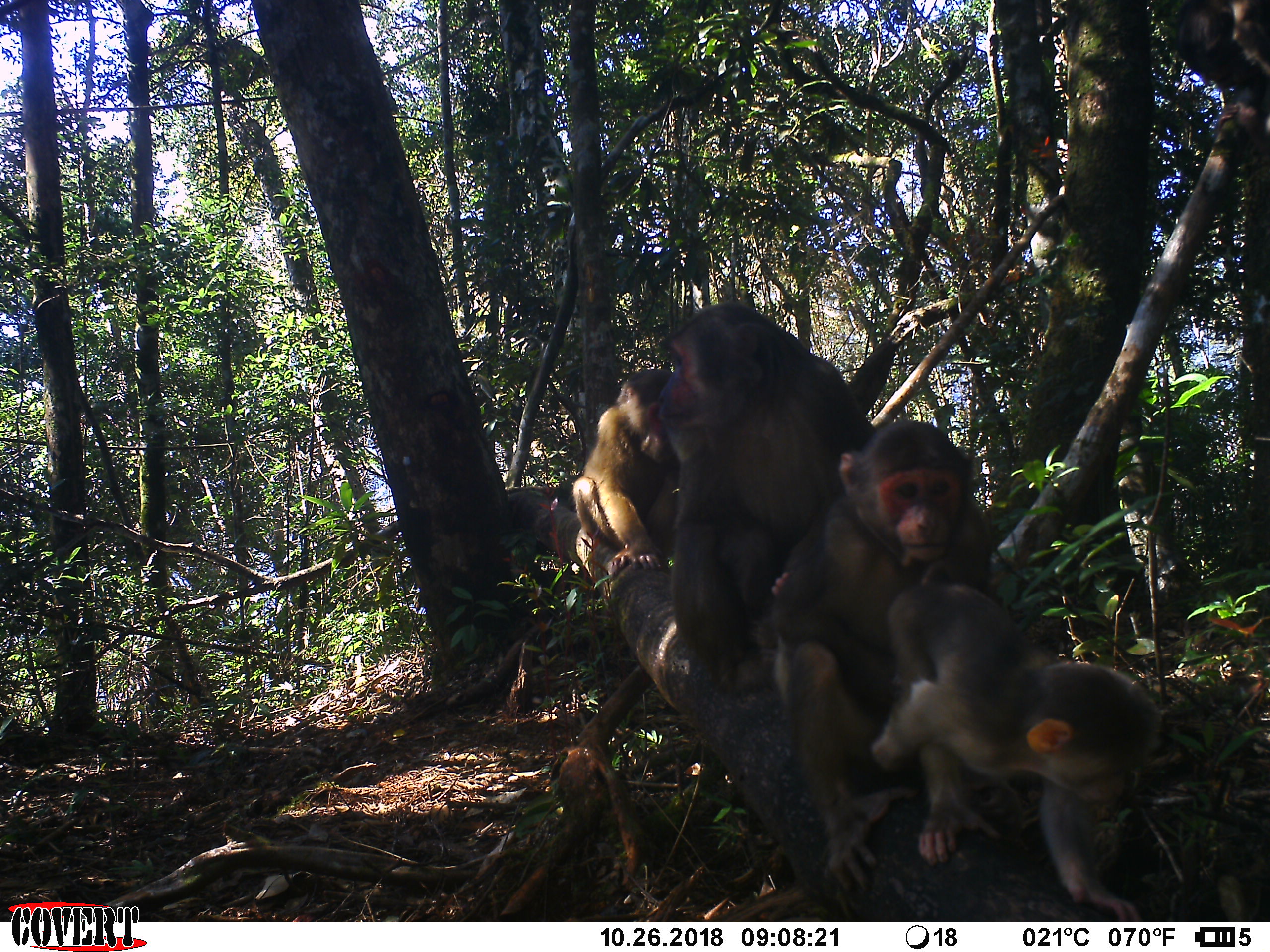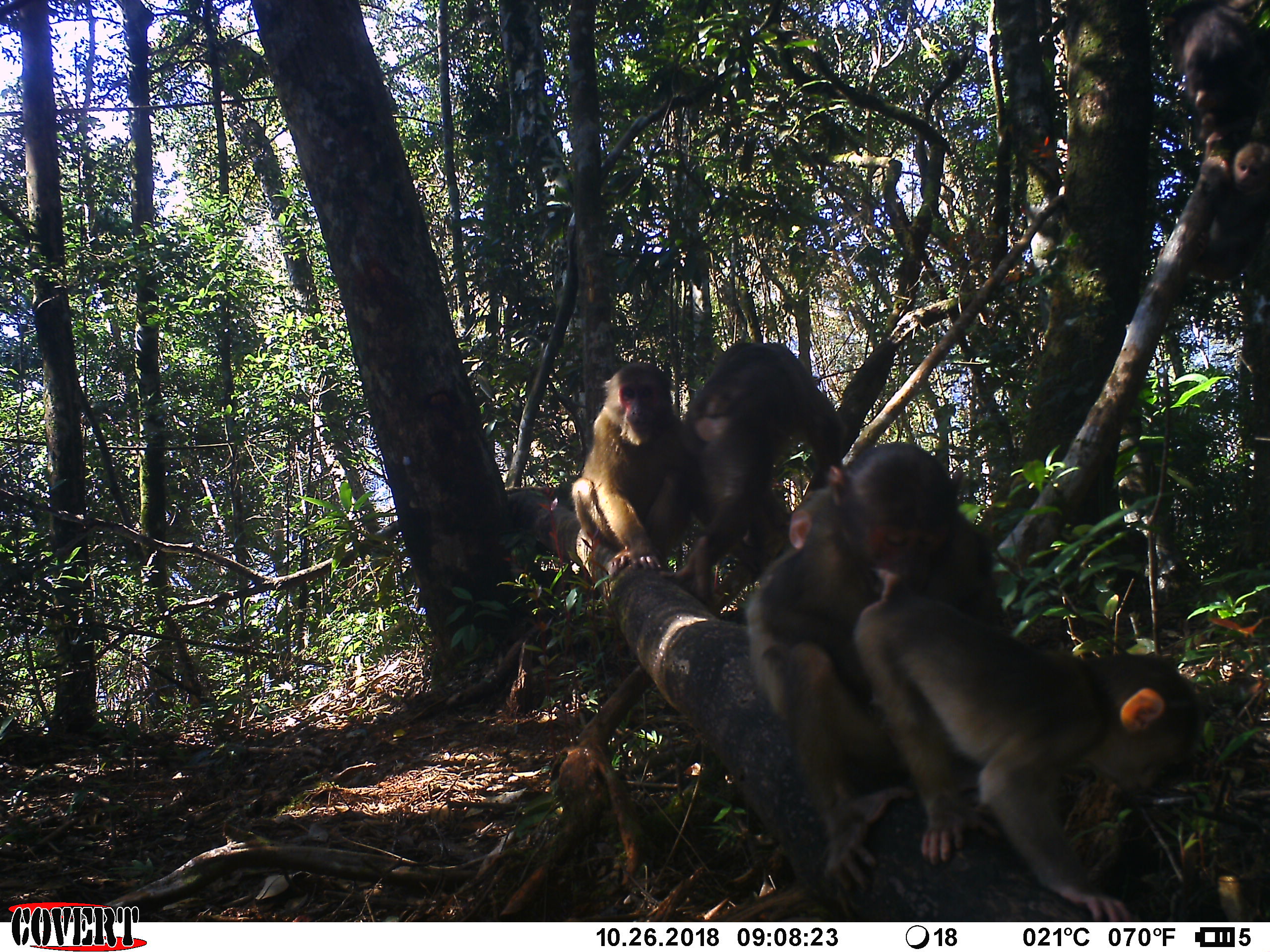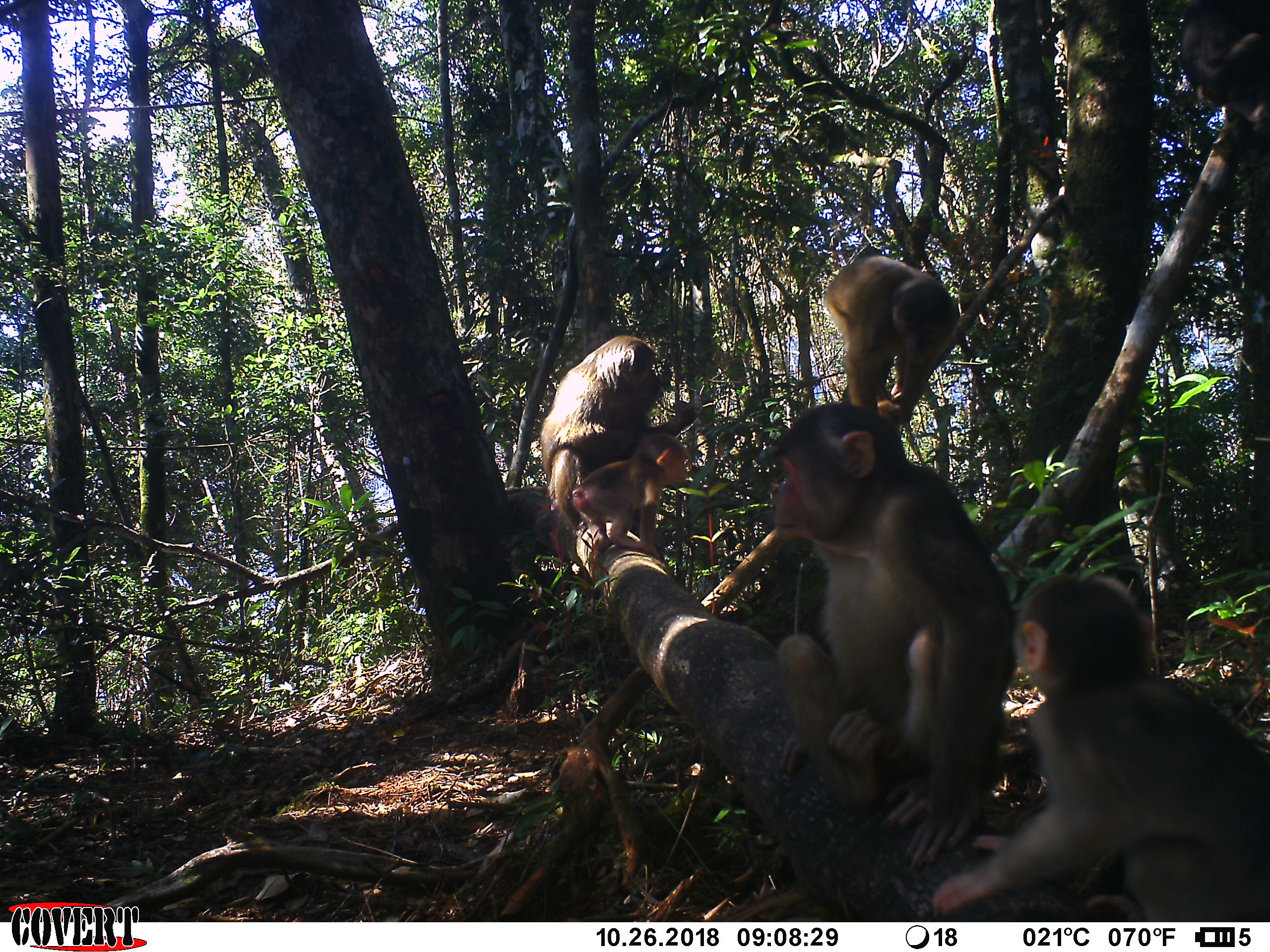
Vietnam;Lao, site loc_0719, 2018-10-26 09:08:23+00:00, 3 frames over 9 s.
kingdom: Animalia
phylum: Chordata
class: Mammalia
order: Primates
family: Cercopithecidae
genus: Macaca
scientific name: Macaca arctoides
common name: stump-tailed macaque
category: stump tailed macaque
Stump tailed macaque (stump-tailed macaque) (Macaca arctoides). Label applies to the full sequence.